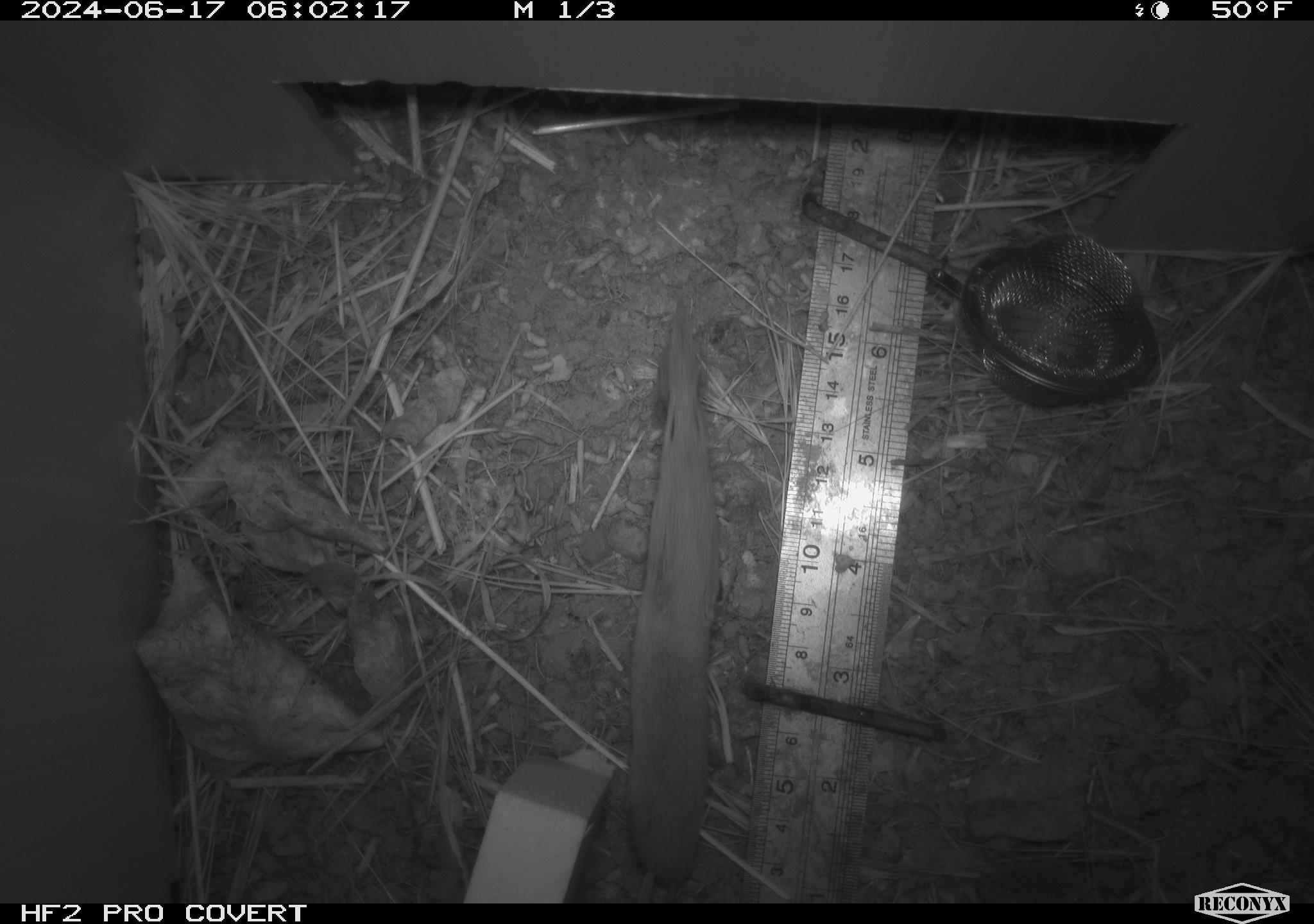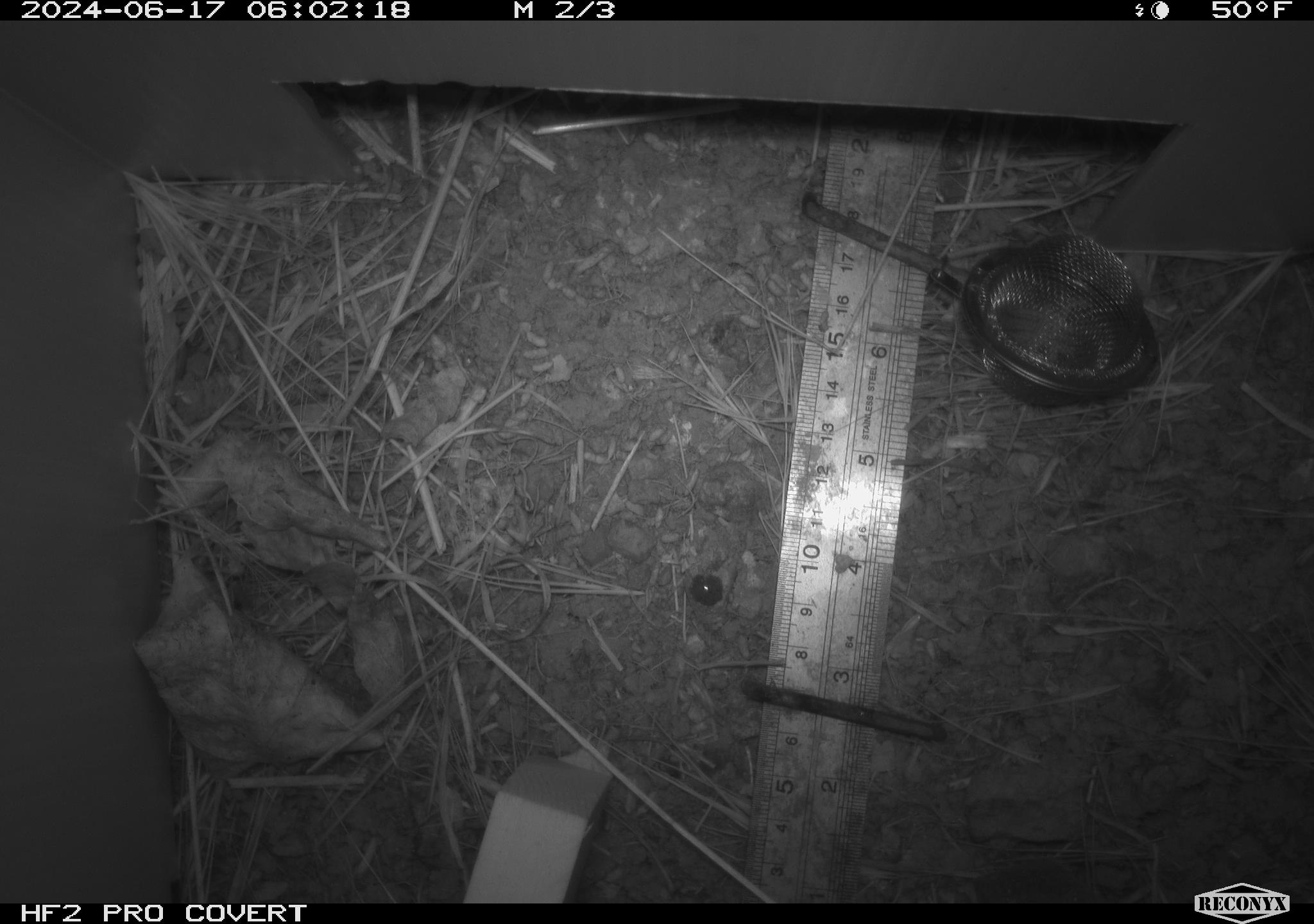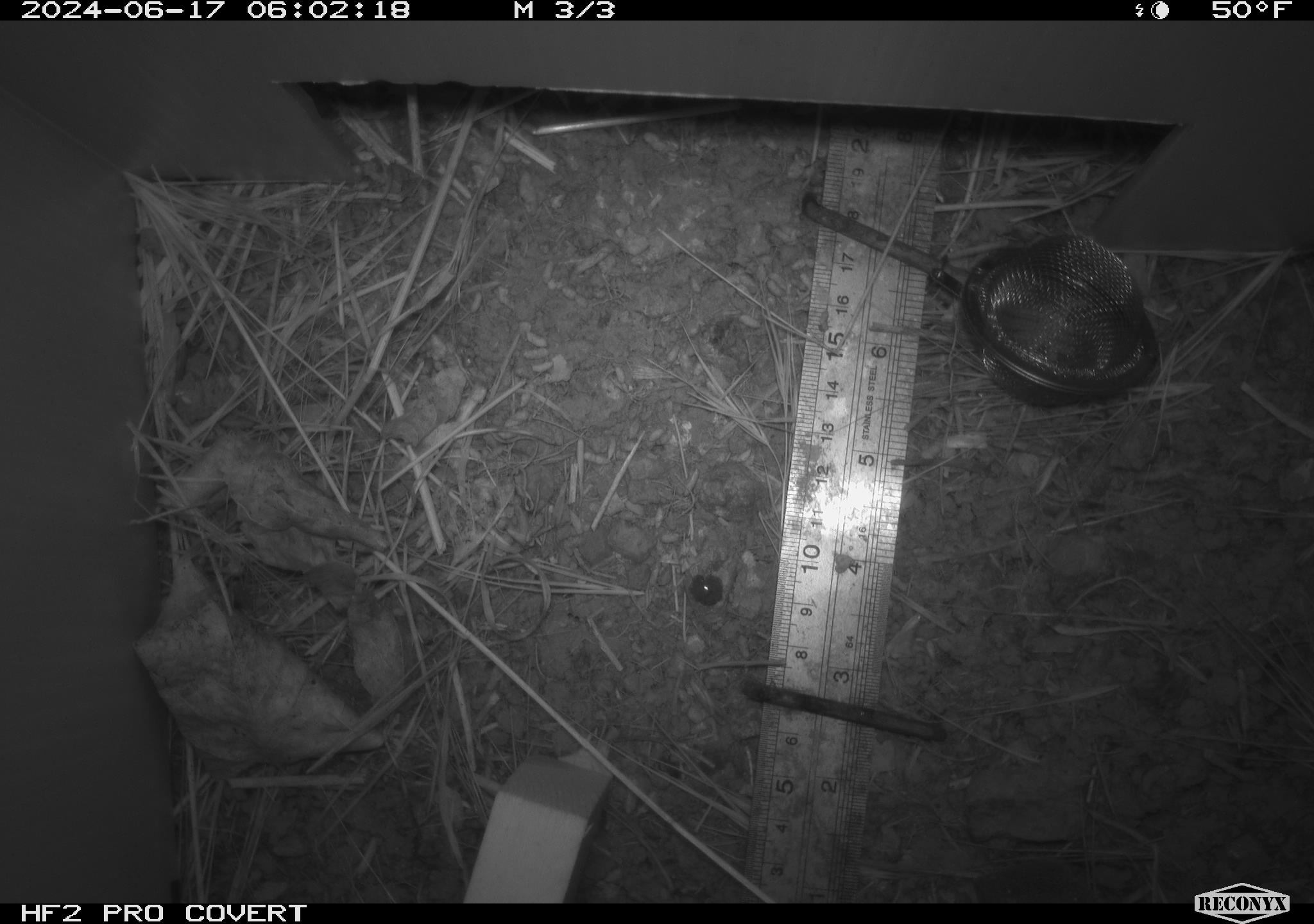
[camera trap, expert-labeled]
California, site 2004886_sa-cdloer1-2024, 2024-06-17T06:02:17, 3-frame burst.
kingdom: Animalia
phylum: Chordata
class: Mammalia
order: Eulipotyphla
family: Soricidae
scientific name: Soricidae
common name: shrews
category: soricidae family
Soricidae family (shrews) (Soricidae).